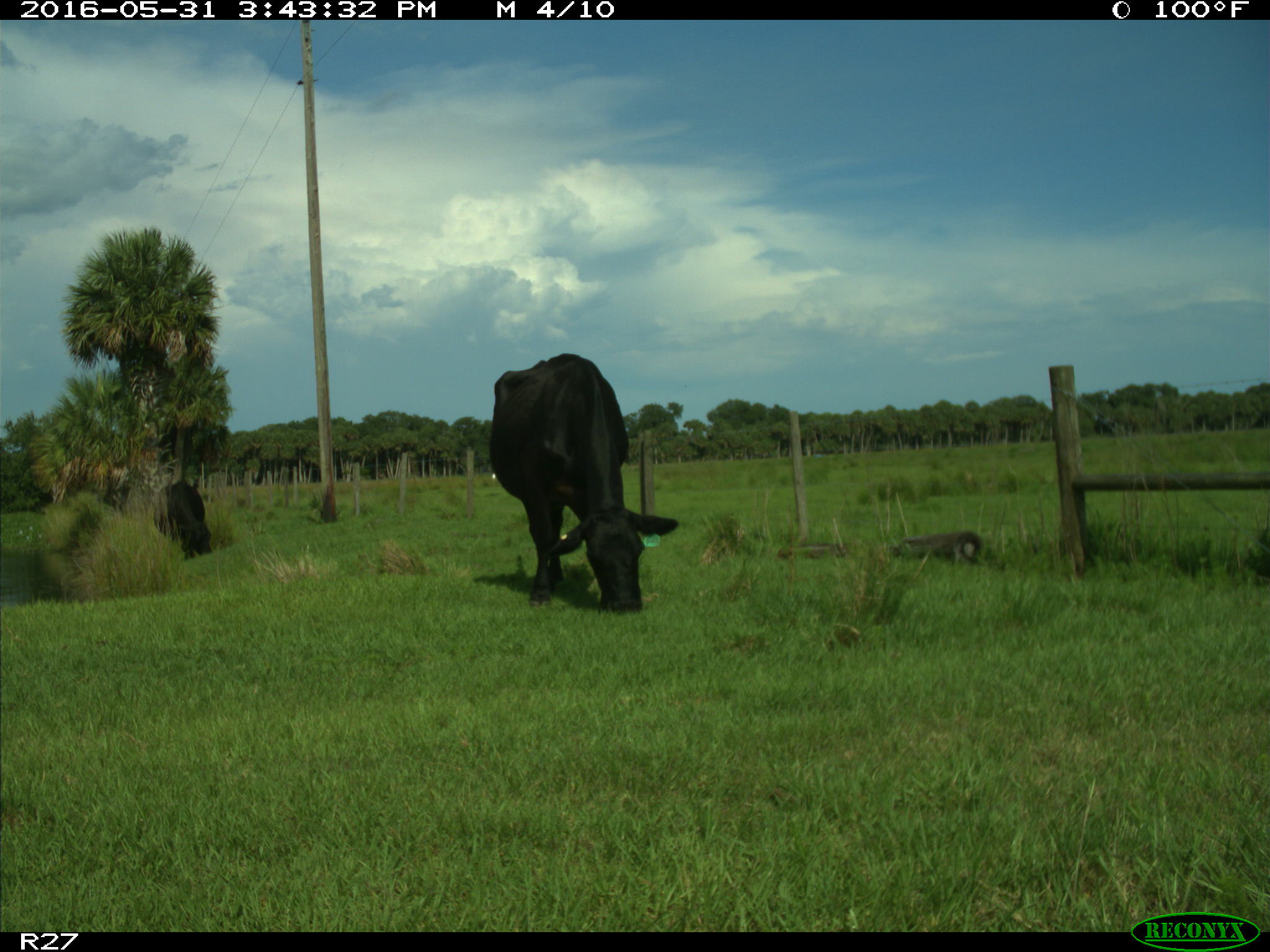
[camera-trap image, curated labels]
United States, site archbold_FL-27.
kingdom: Animalia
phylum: Chordata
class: Mammalia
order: Artiodactyla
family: Bovidae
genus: Bos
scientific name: Bos taurus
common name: domestic cow